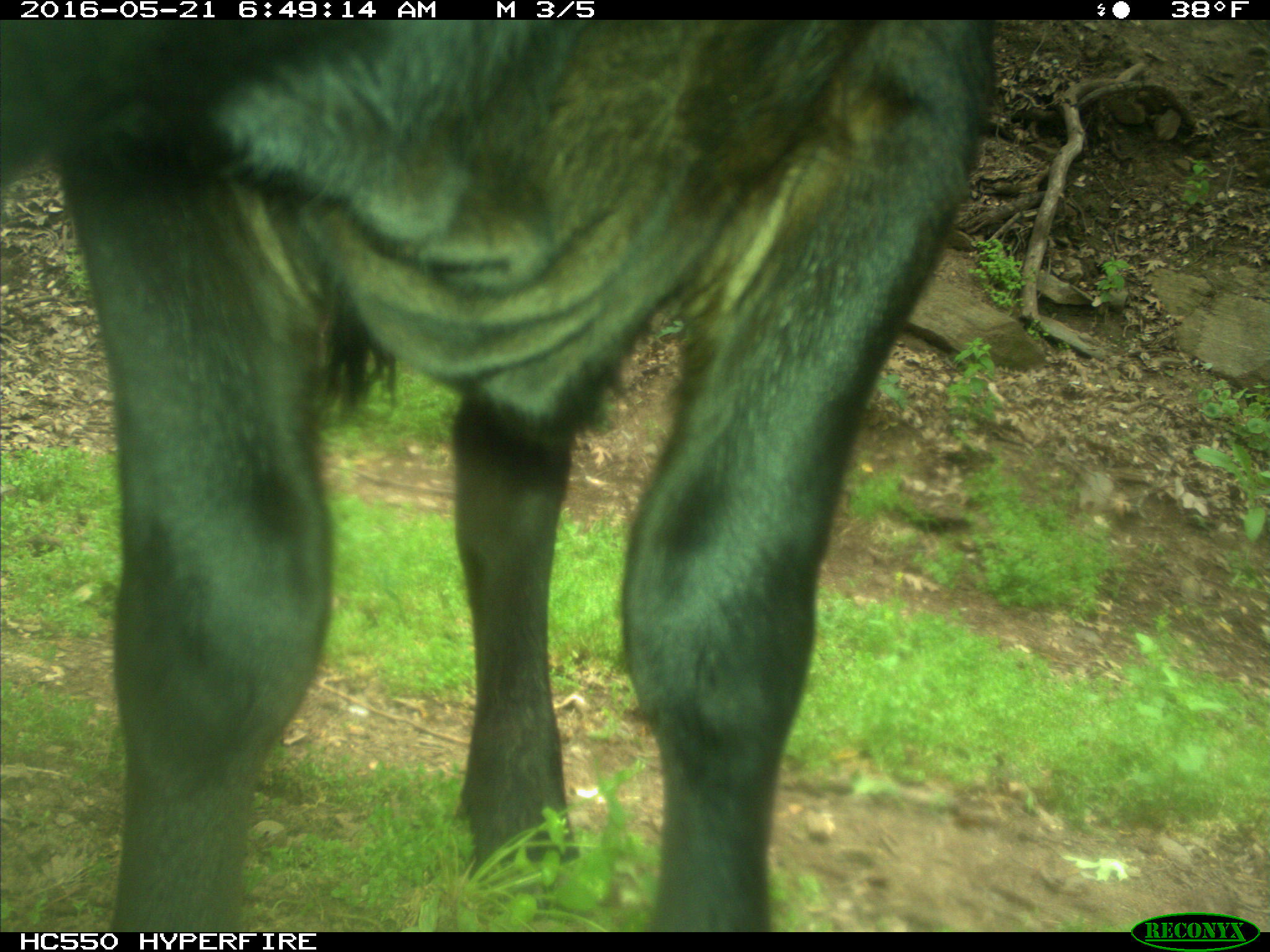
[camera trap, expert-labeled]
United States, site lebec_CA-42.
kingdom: Animalia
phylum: Chordata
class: Mammalia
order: Artiodactyla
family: Bovidae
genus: Bos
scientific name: Bos taurus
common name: domestic cow